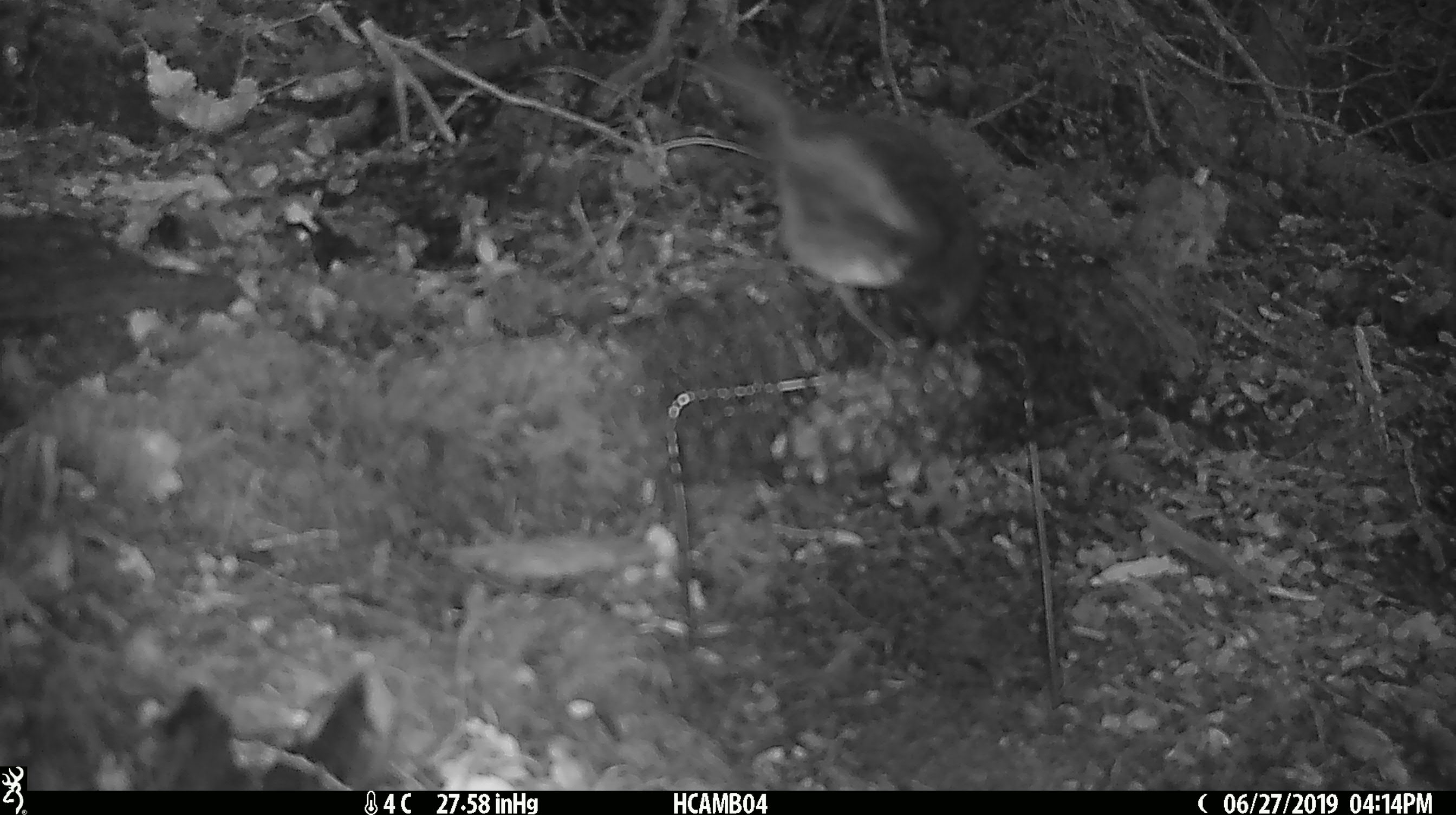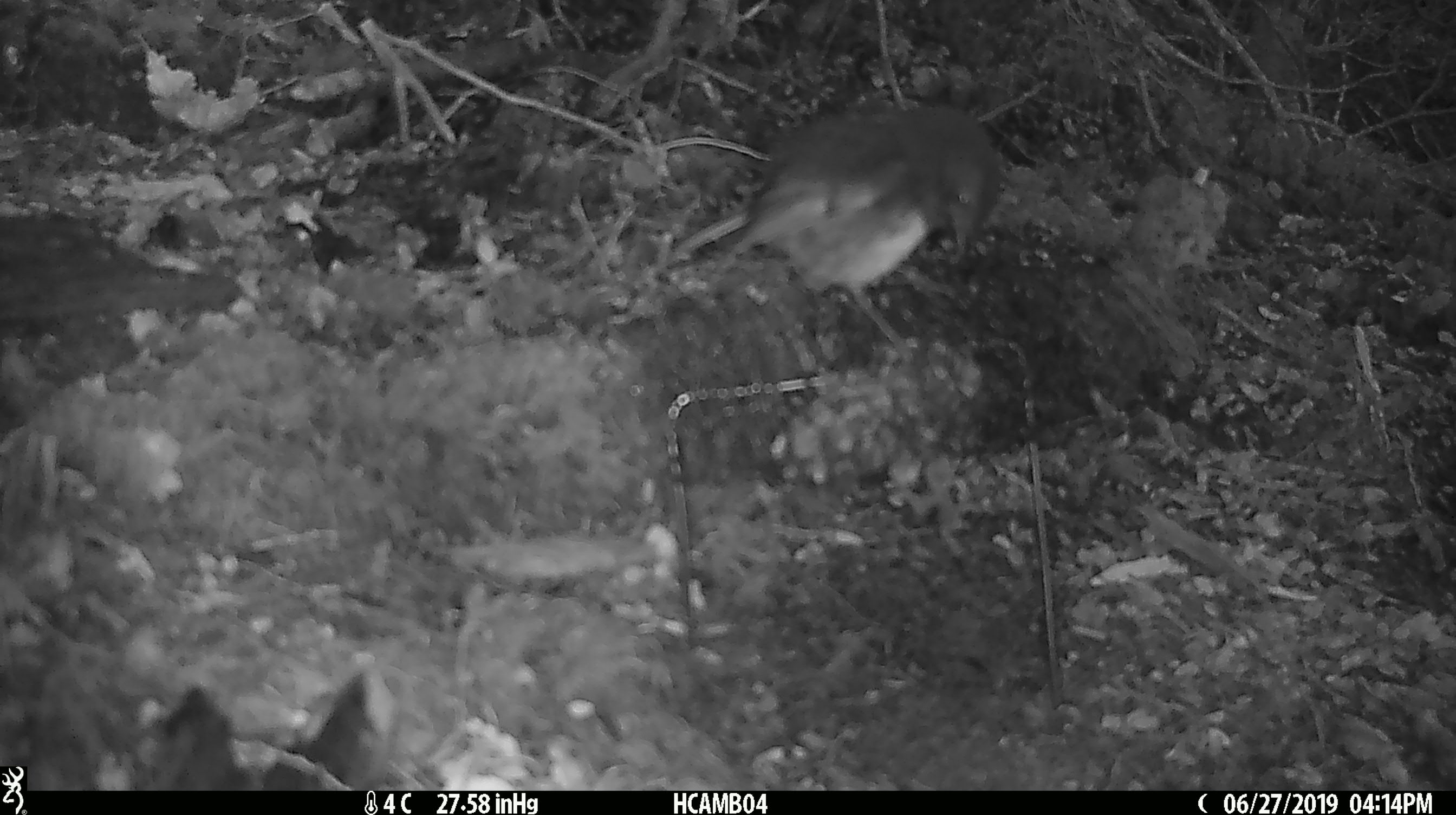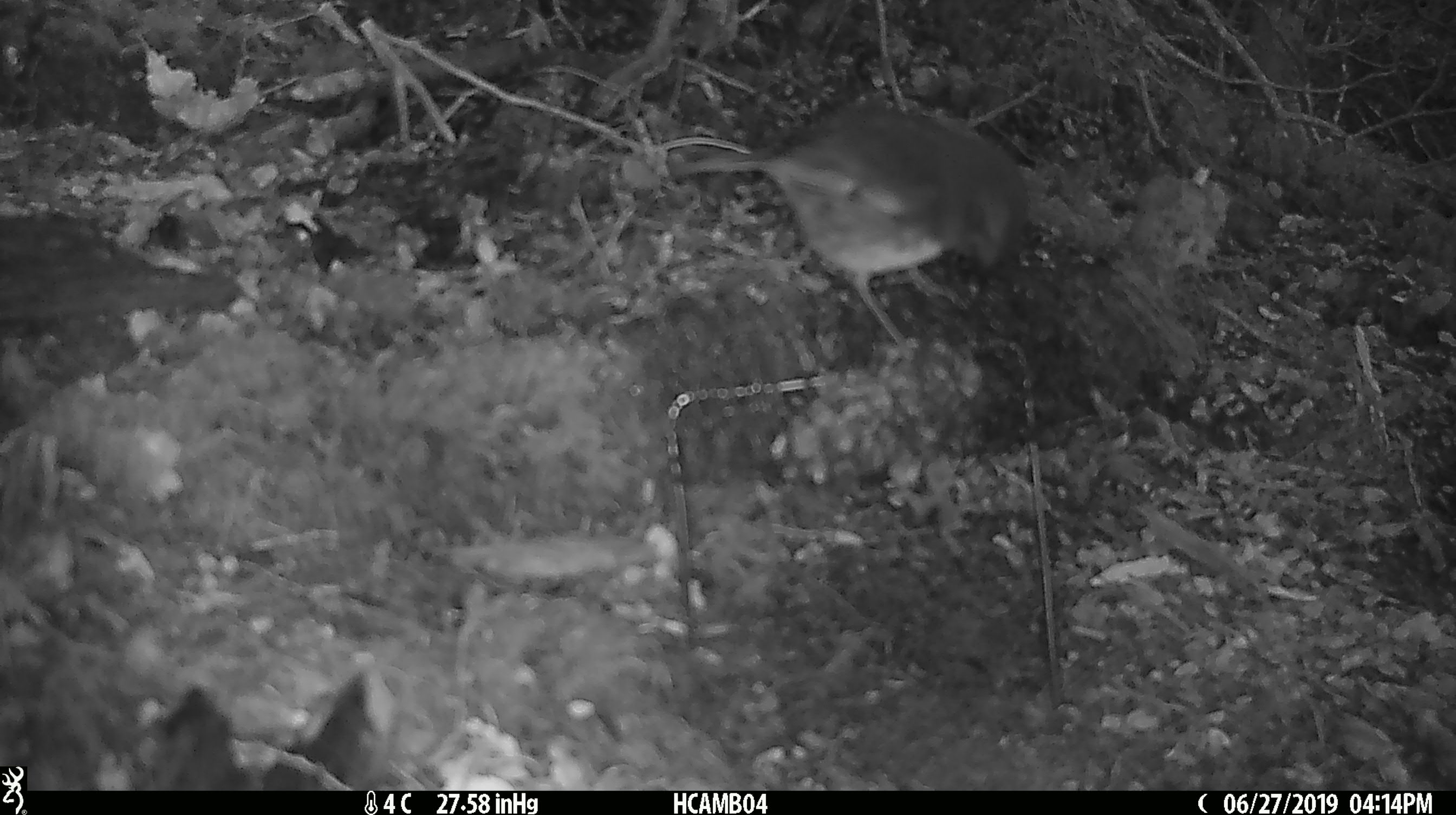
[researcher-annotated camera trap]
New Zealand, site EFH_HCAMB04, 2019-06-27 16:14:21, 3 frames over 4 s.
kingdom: Animalia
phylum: Chordata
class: Aves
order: Passeriformes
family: Petroicidae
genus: Petroica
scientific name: Petroica australis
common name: new zealand robin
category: robin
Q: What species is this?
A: Robin (new zealand robin) (Petroica australis).